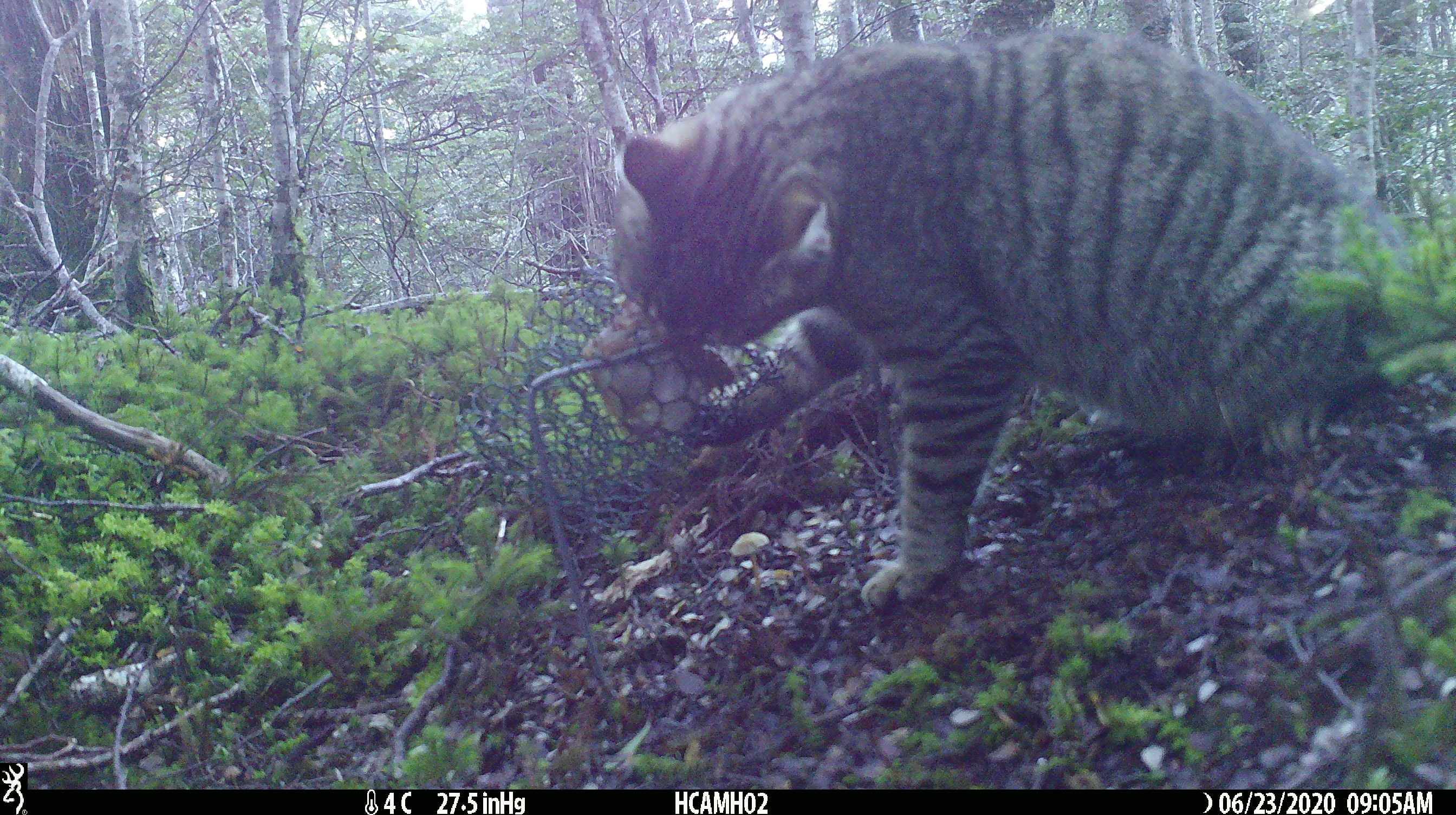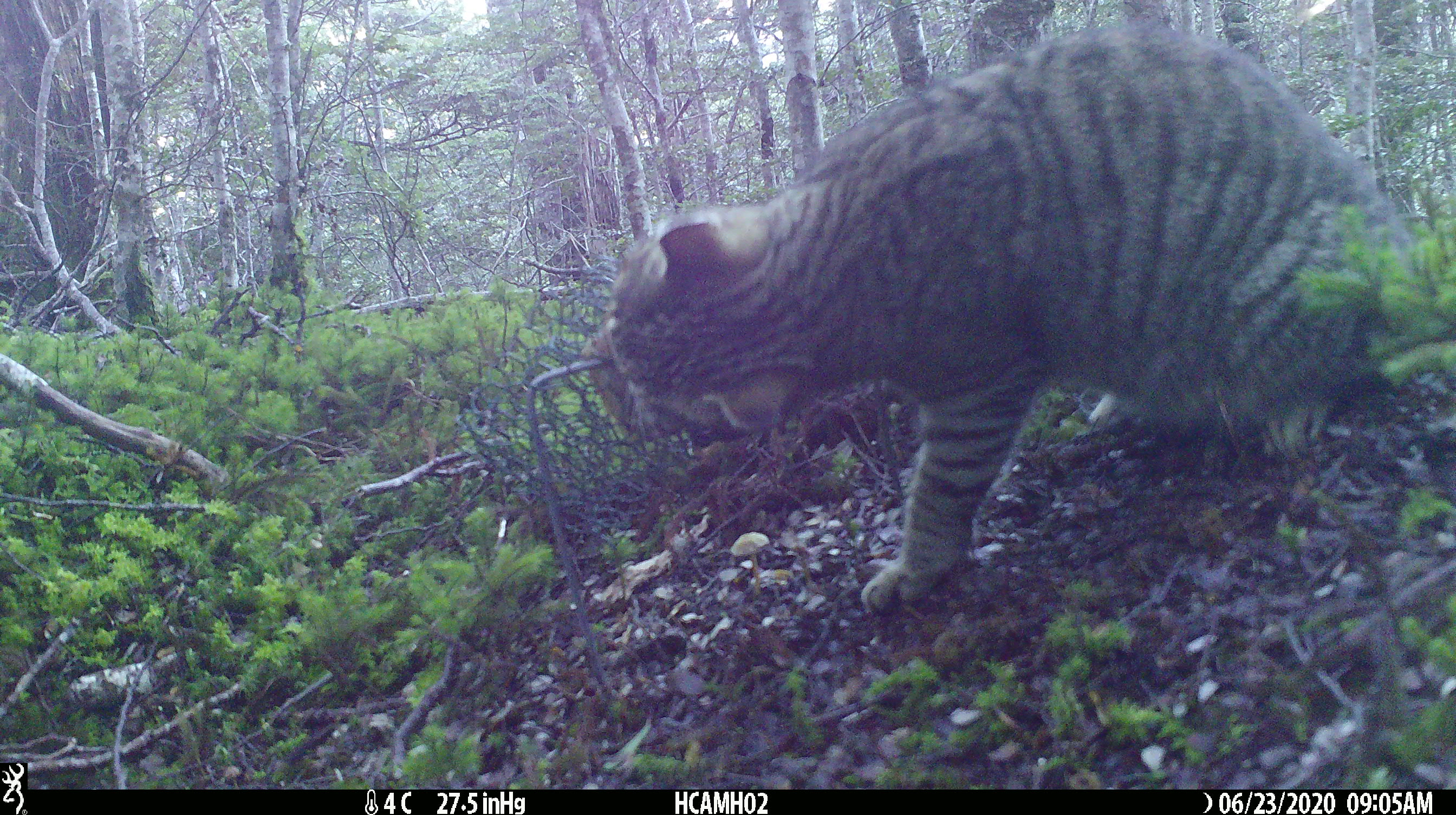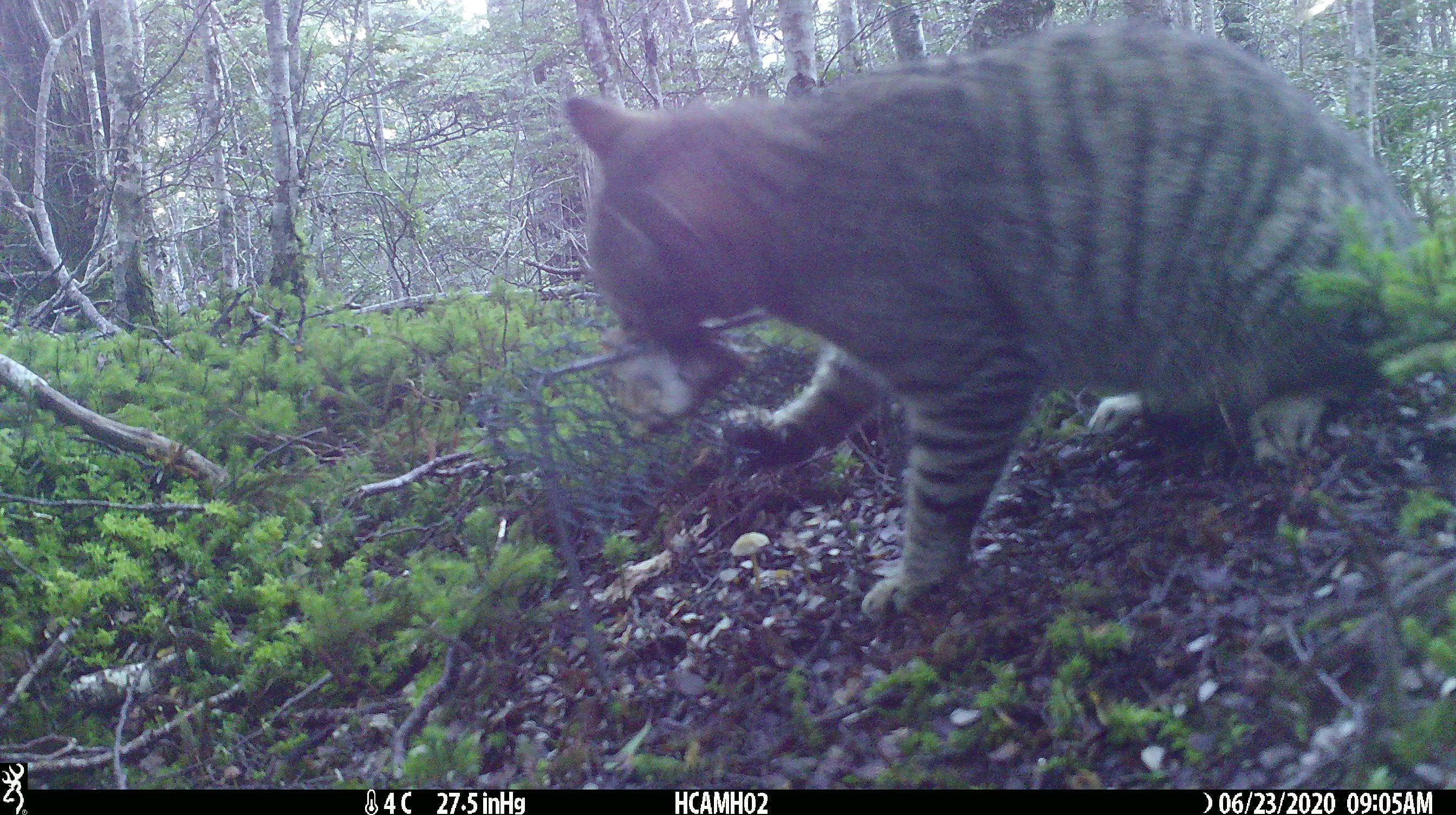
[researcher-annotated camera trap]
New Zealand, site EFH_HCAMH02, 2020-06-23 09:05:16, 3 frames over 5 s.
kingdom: Animalia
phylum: Chordata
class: Mammalia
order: Carnivora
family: Felidae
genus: Felis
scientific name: Felis catus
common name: domestic cat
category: cat